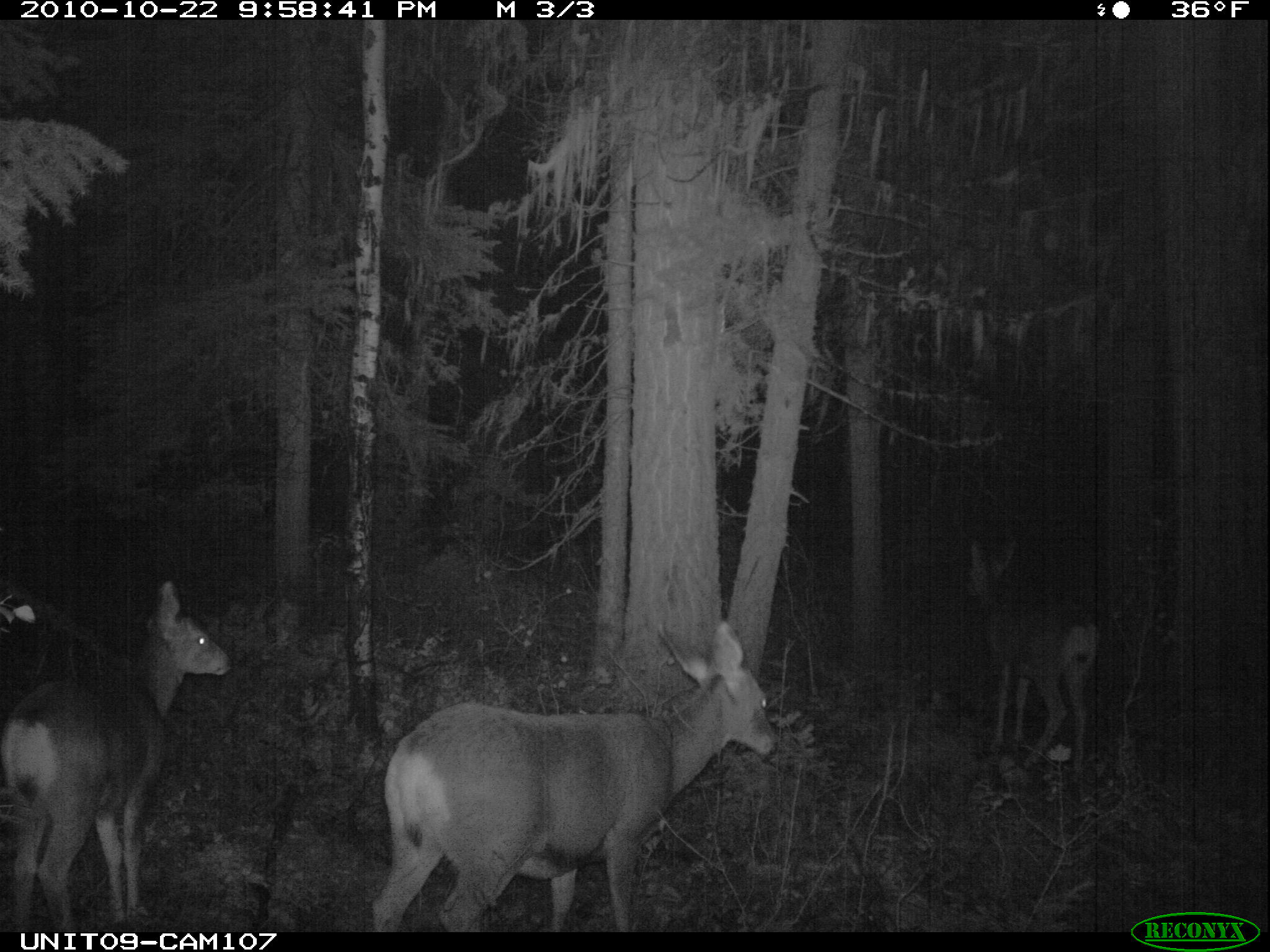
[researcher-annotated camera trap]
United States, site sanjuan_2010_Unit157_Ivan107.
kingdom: Animalia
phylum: Chordata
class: Mammalia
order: Artiodactyla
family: Cervidae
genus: Odocoileus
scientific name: Odocoileus hemionus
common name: mule deer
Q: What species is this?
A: Odocoileus hemionus (mule deer).